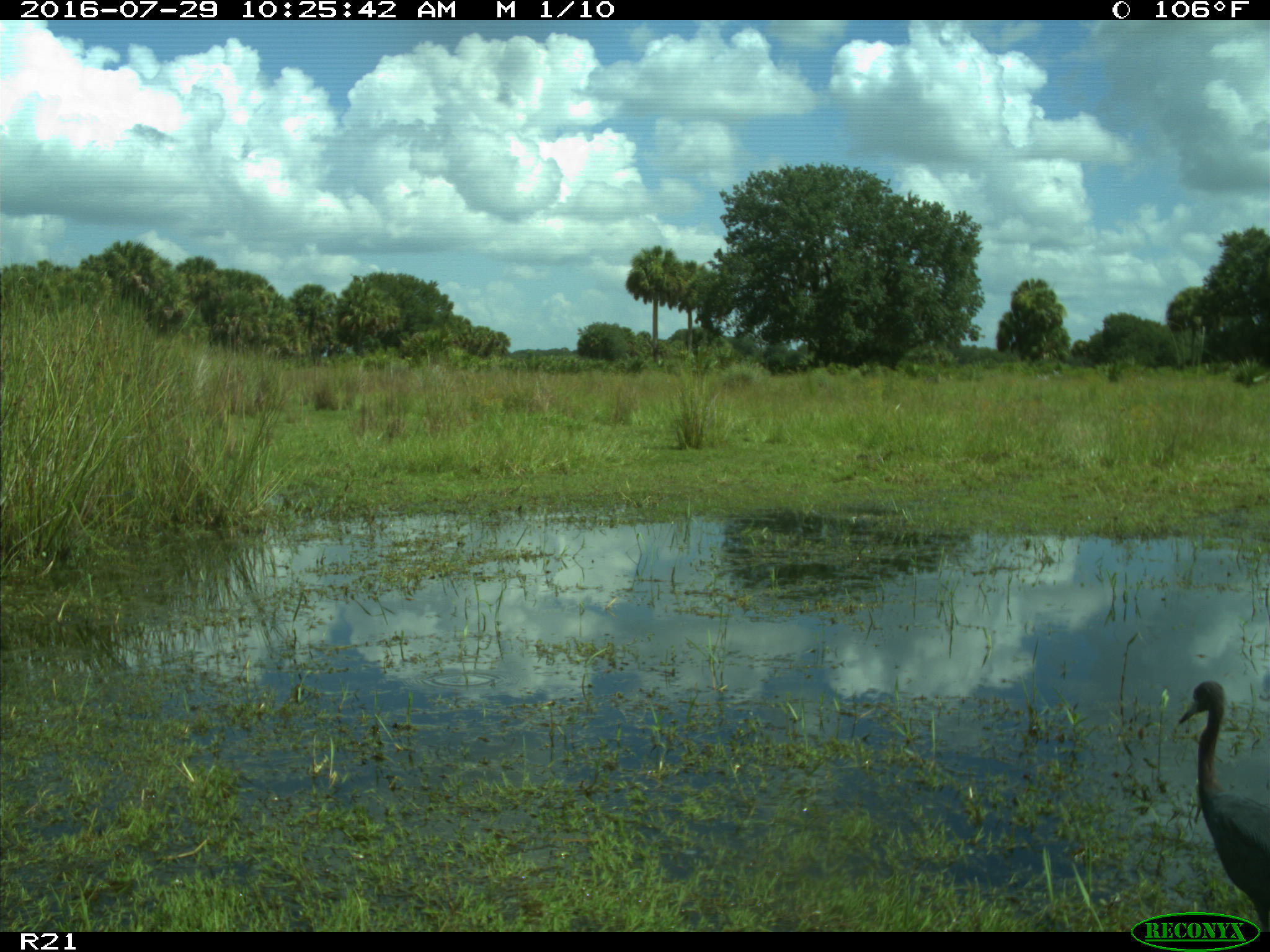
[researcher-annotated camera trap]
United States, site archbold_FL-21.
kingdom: Animalia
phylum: Chordata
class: Aves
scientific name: Aves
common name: birds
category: unidentified bird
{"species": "unidentified bird (birds) (Aves)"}